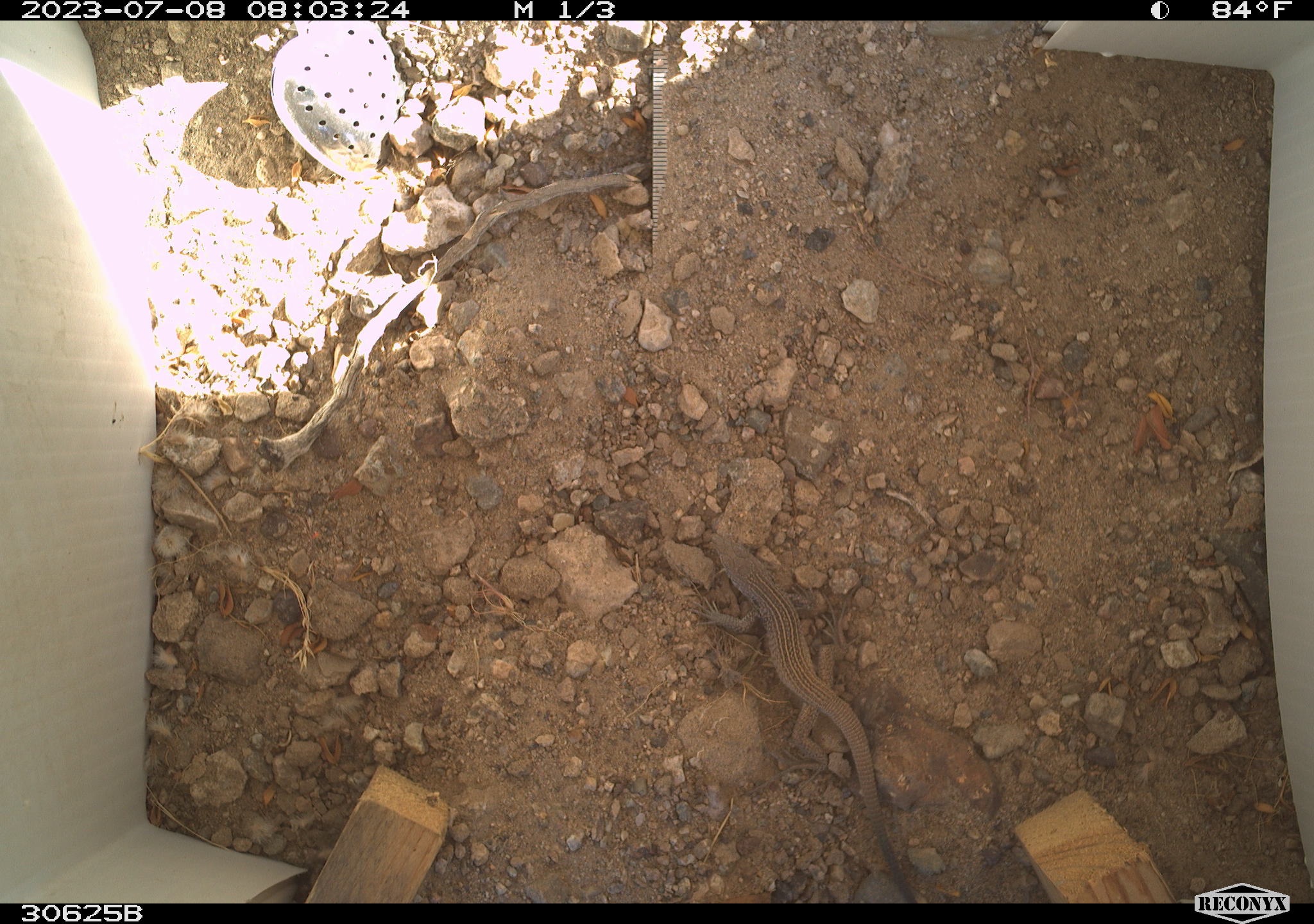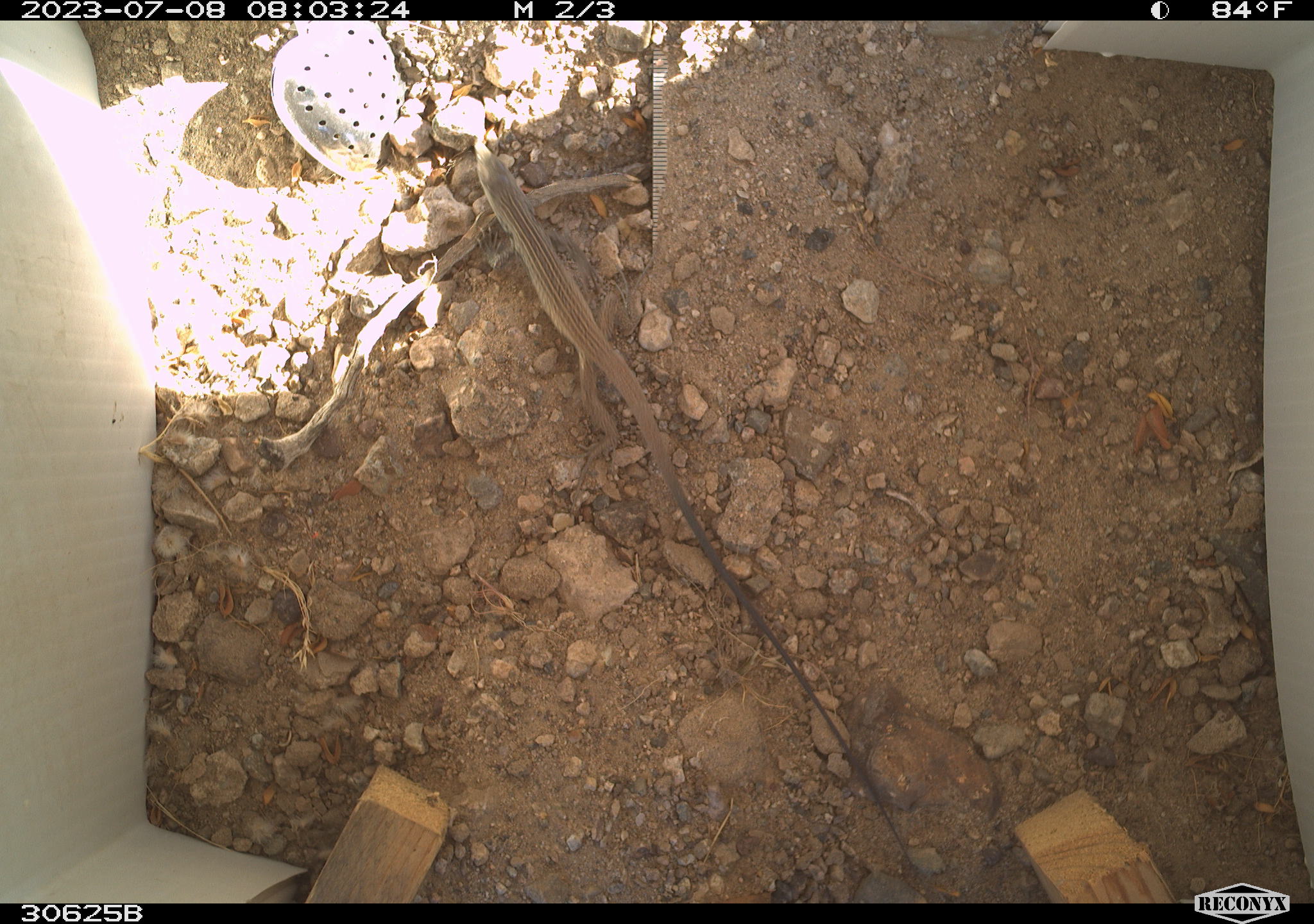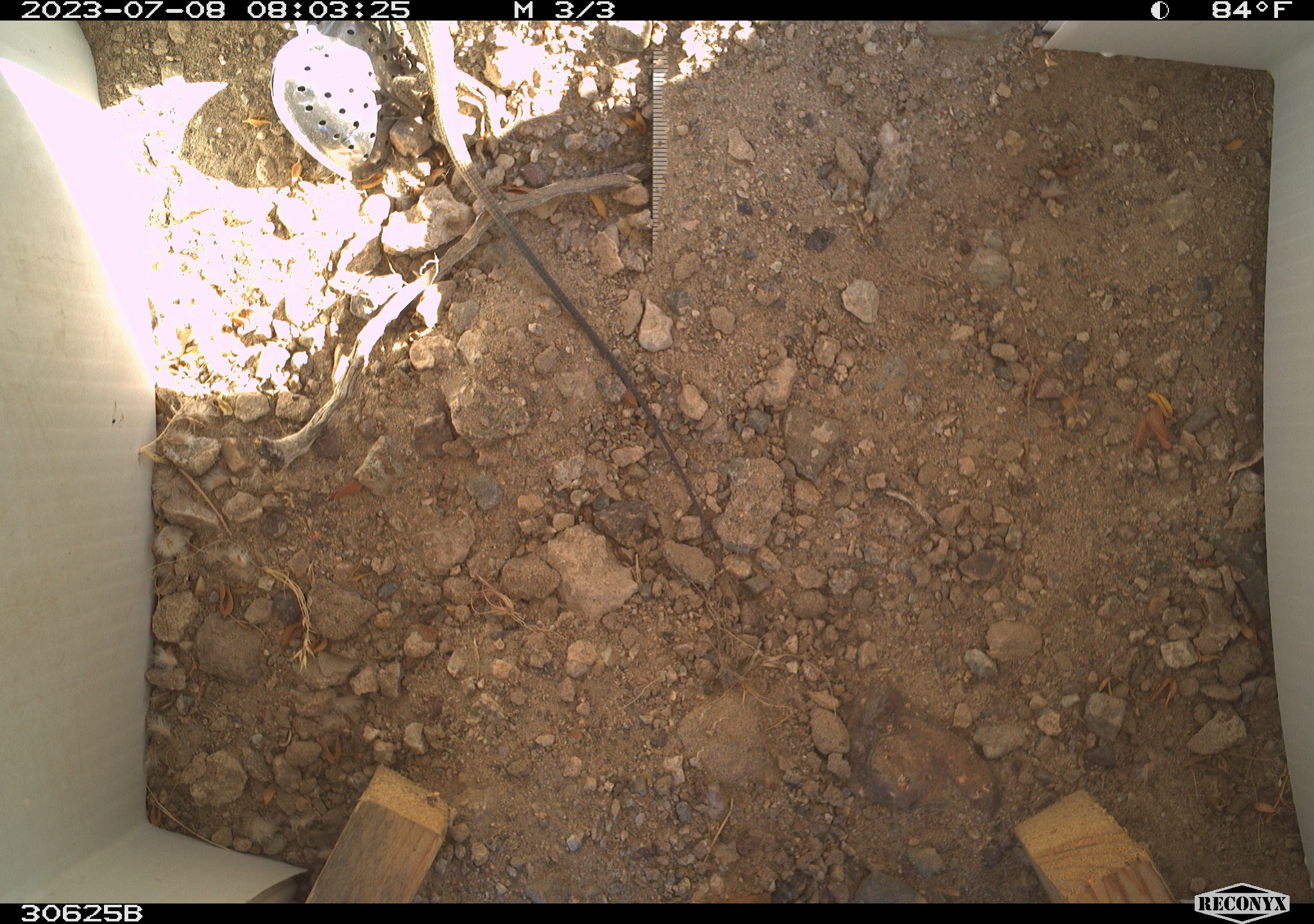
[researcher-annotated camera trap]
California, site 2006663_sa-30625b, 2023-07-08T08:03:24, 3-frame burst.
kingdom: Animalia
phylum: Chordata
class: Reptilia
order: Squamata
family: Teiidae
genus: Aspidoscelis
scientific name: Aspidoscelis tigris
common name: western whiptail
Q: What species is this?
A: Western whiptail (Aspidoscelis tigris).